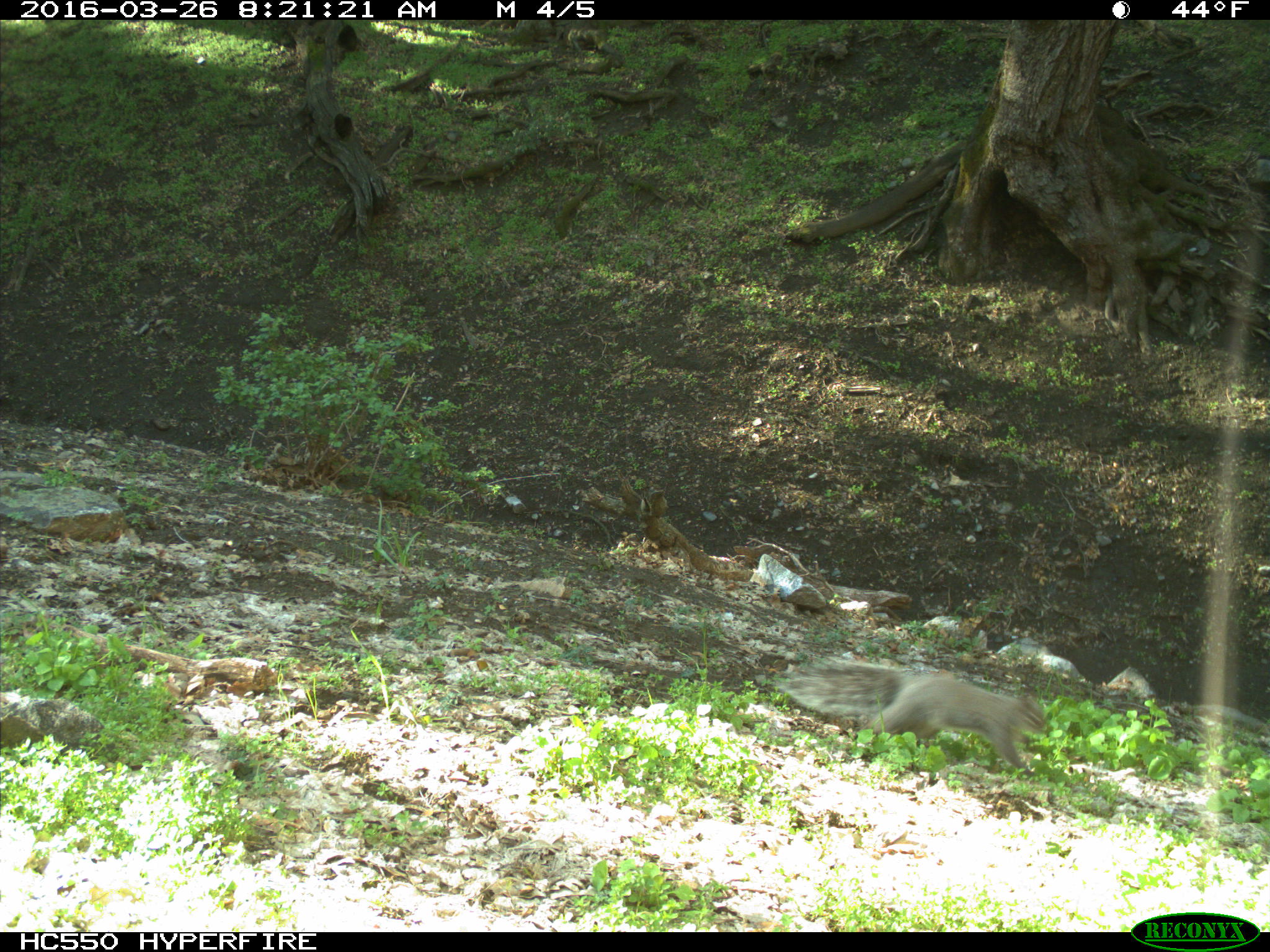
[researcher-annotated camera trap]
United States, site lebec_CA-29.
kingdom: Animalia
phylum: Chordata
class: Mammalia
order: Rodentia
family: Sciuridae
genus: Sciurus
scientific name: Sciurus carolinensis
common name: eastern gray squirrel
Sciurus carolinensis (eastern gray squirrel).